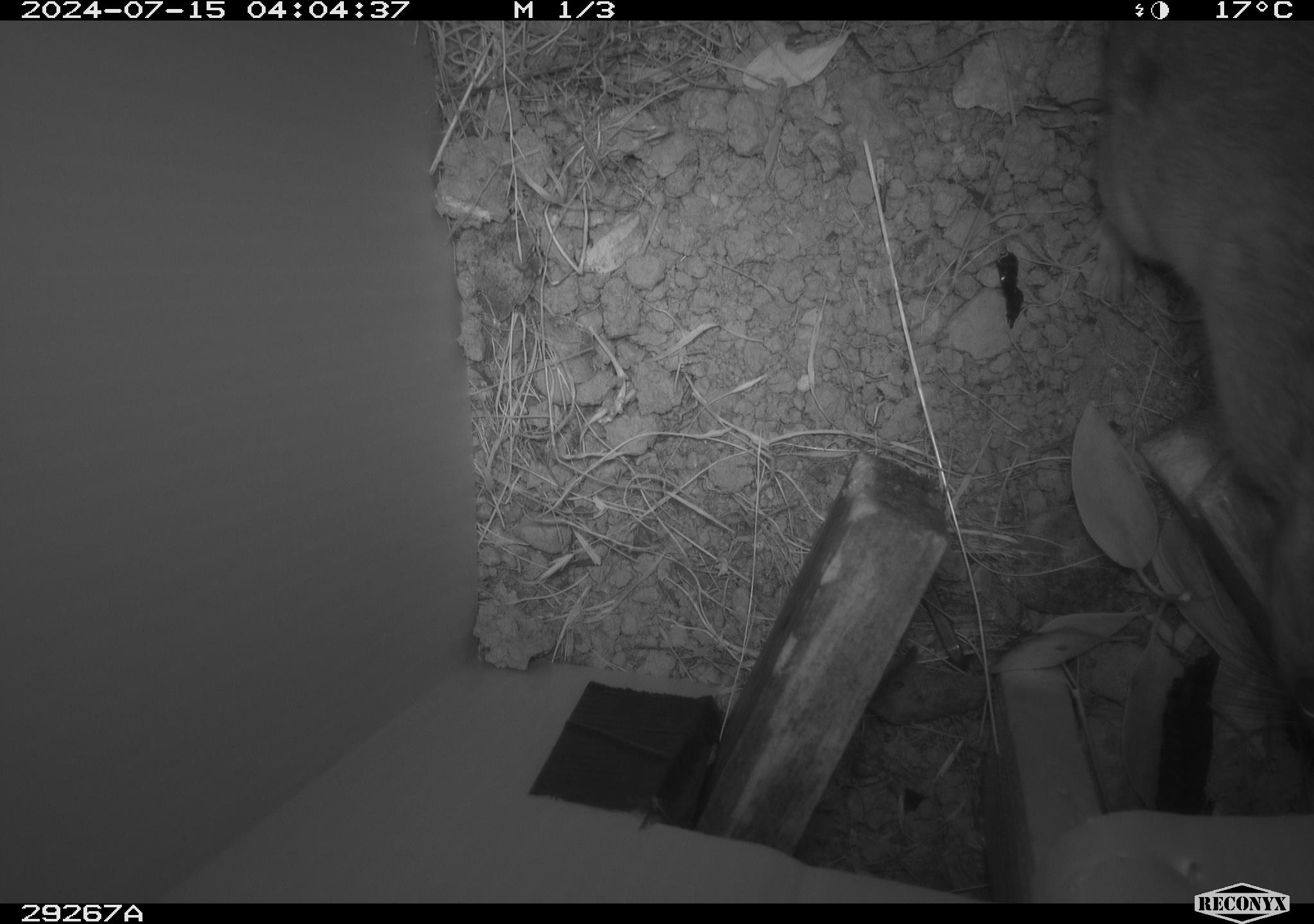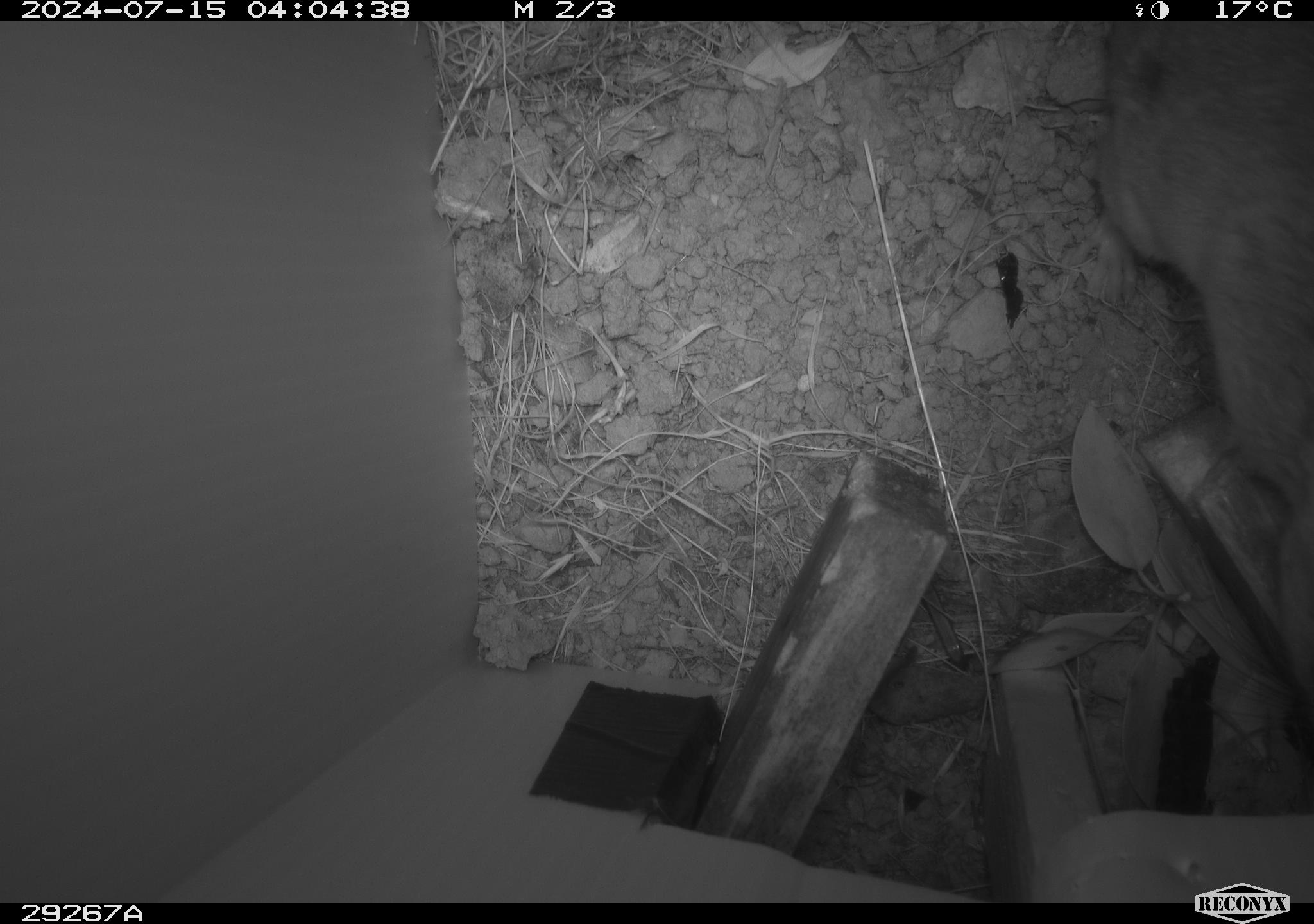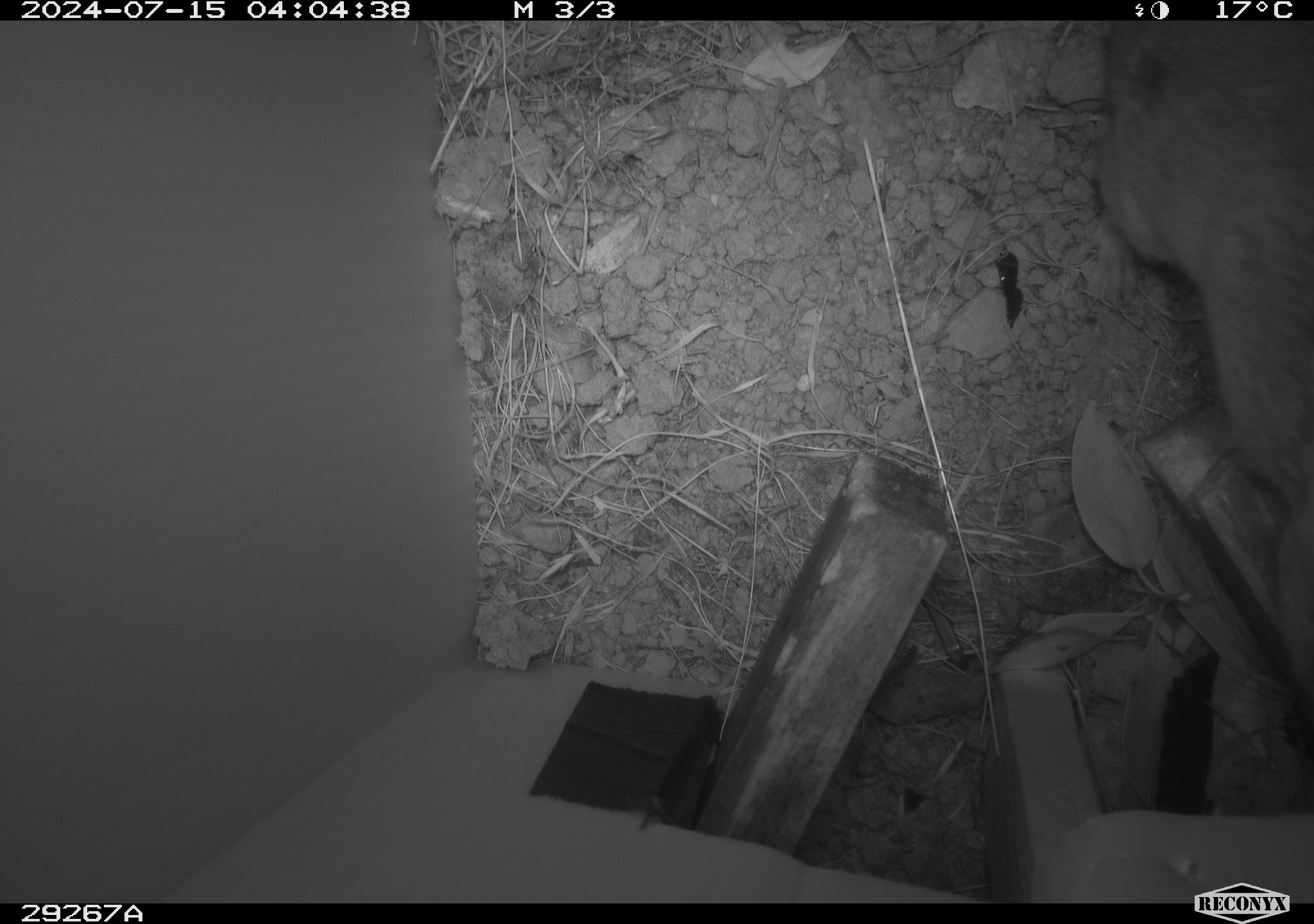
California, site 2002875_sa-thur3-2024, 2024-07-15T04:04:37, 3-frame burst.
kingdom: Animalia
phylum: Chordata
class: Mammalia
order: Rodentia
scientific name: Rodentia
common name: rodent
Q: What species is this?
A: Rodent (Rodentia).